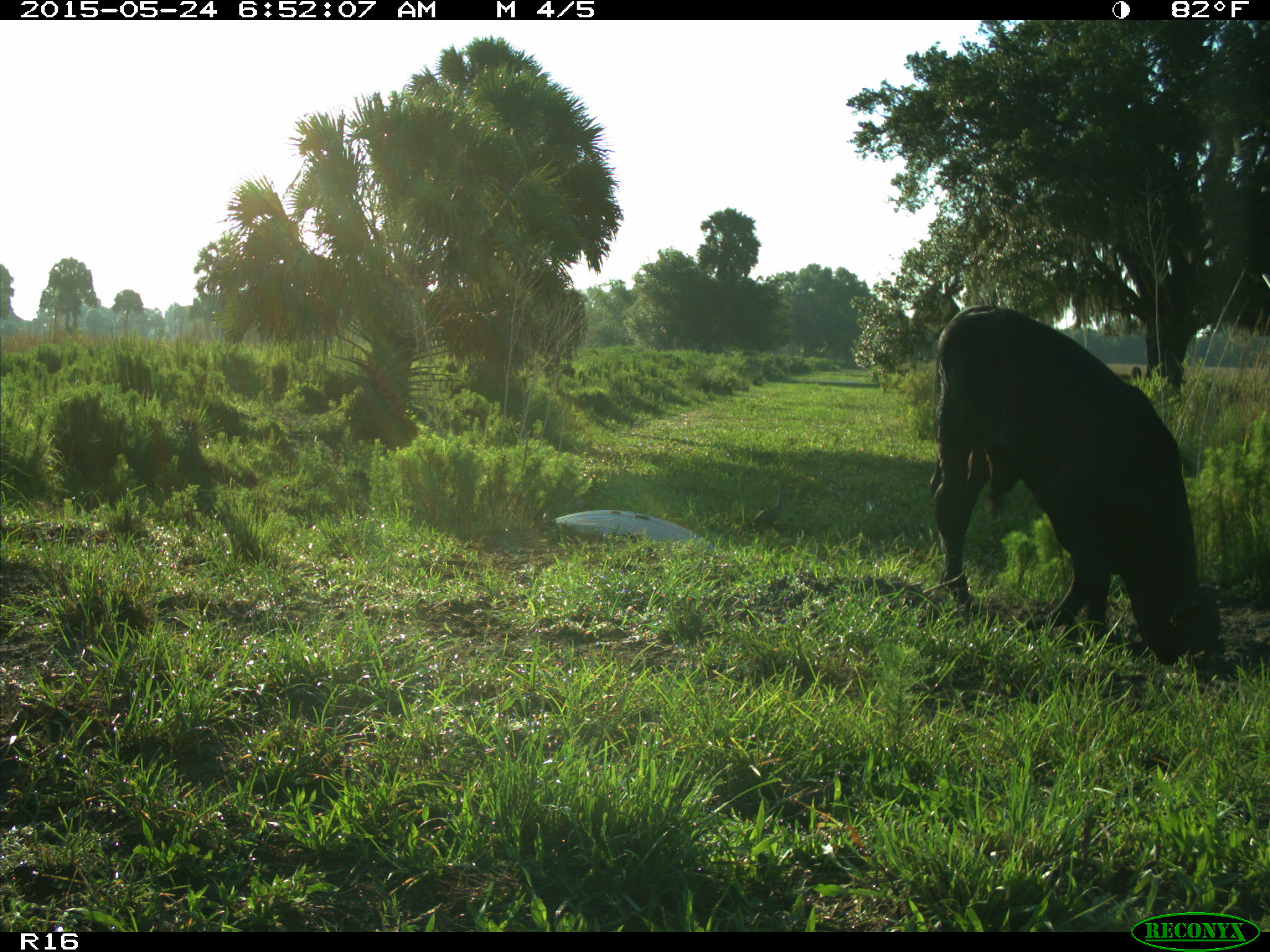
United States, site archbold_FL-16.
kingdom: Animalia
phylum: Chordata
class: Mammalia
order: Artiodactyla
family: Bovidae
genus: Bos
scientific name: Bos taurus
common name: domestic cow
Bos taurus (domestic cow).